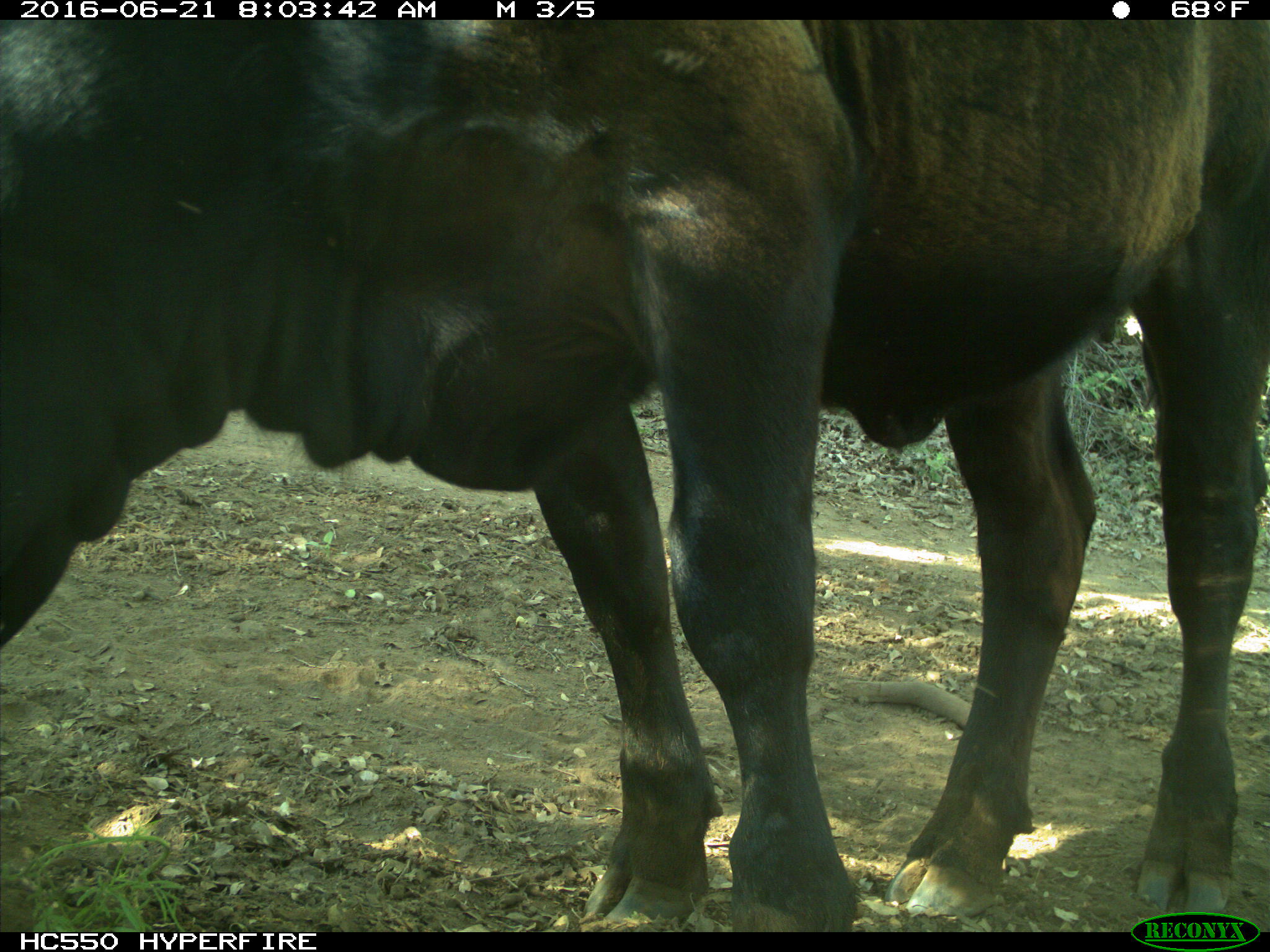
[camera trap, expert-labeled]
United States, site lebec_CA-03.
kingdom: Animalia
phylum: Chordata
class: Mammalia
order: Artiodactyla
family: Bovidae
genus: Bos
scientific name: Bos taurus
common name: domestic cow